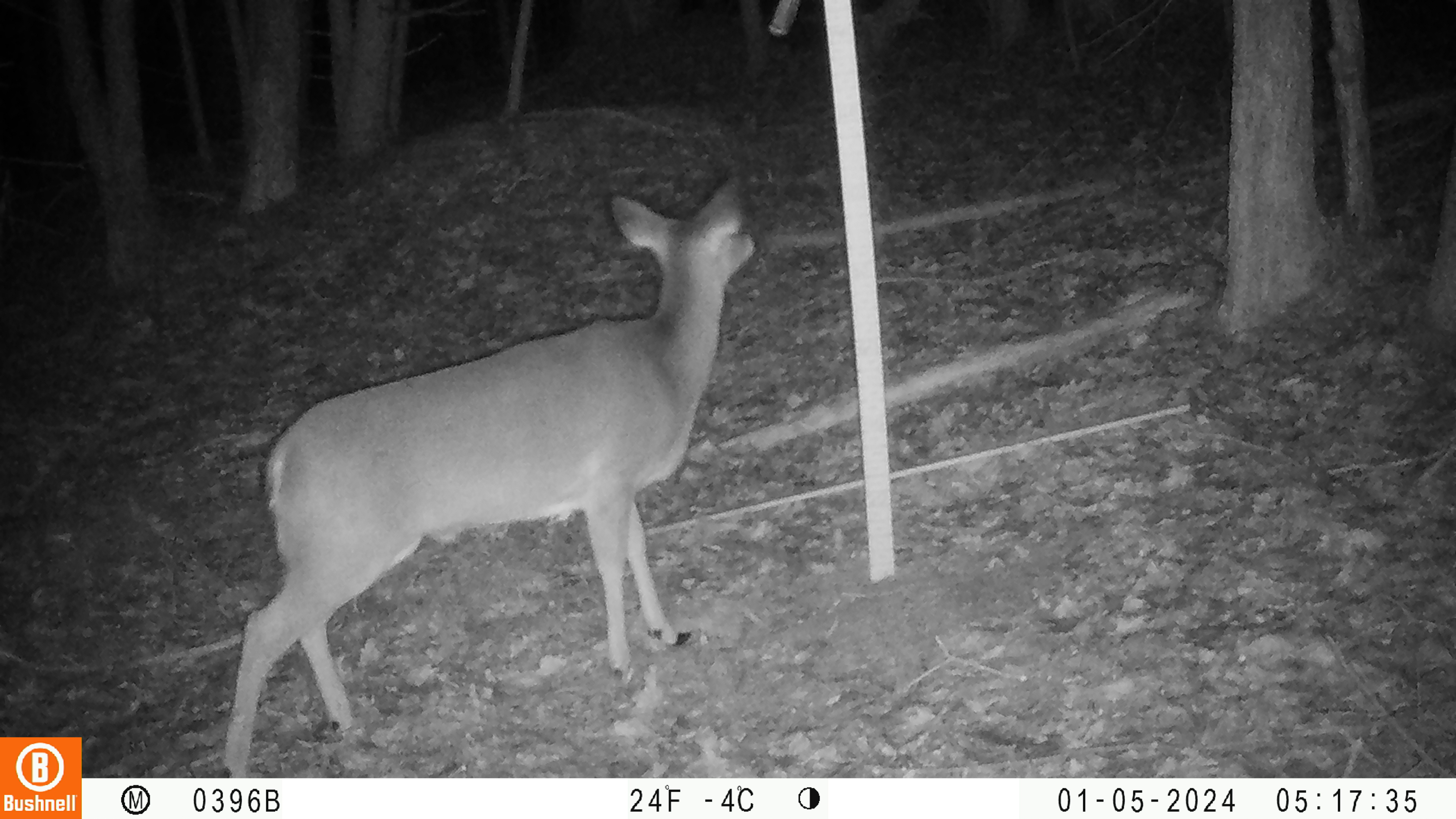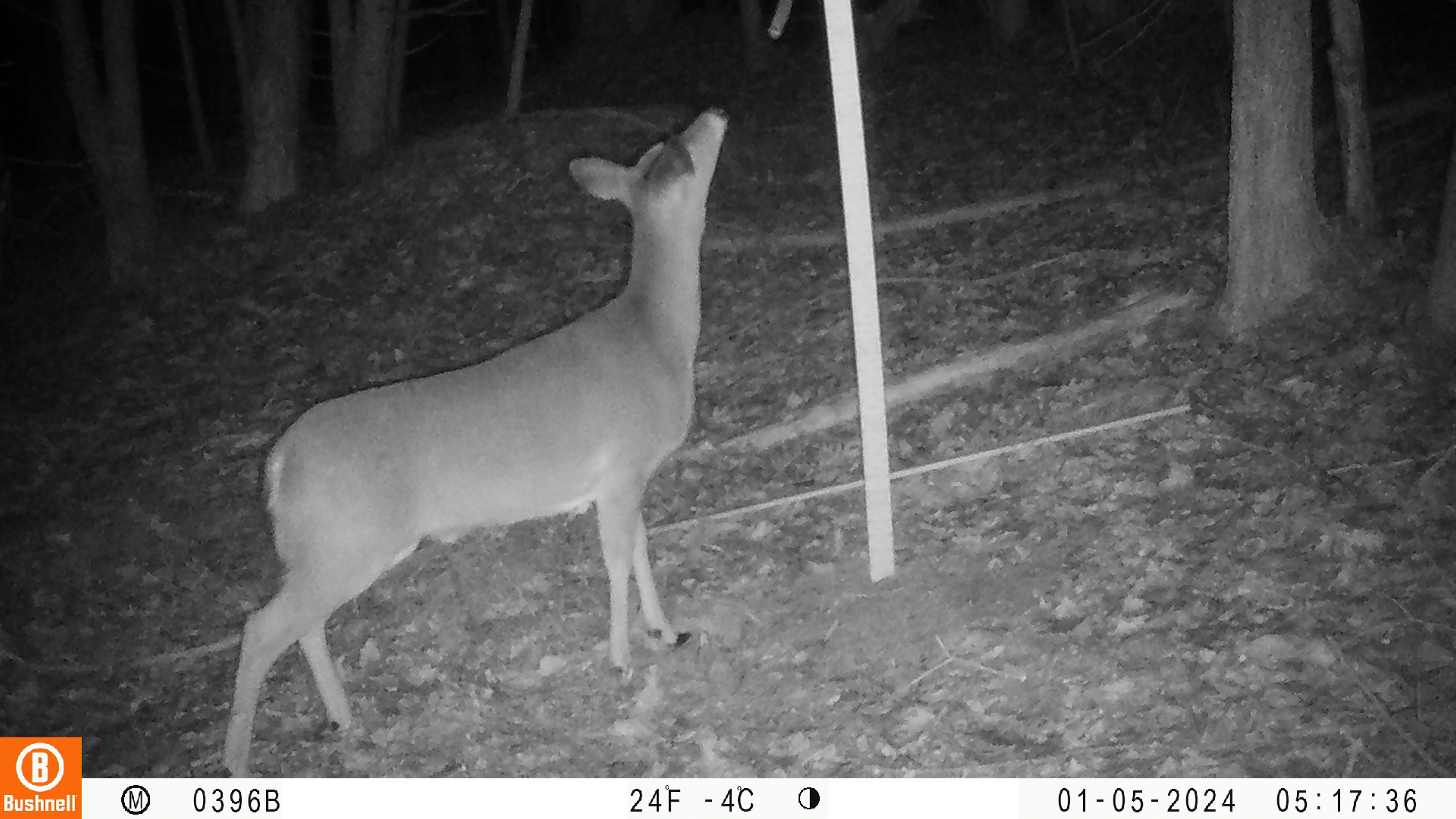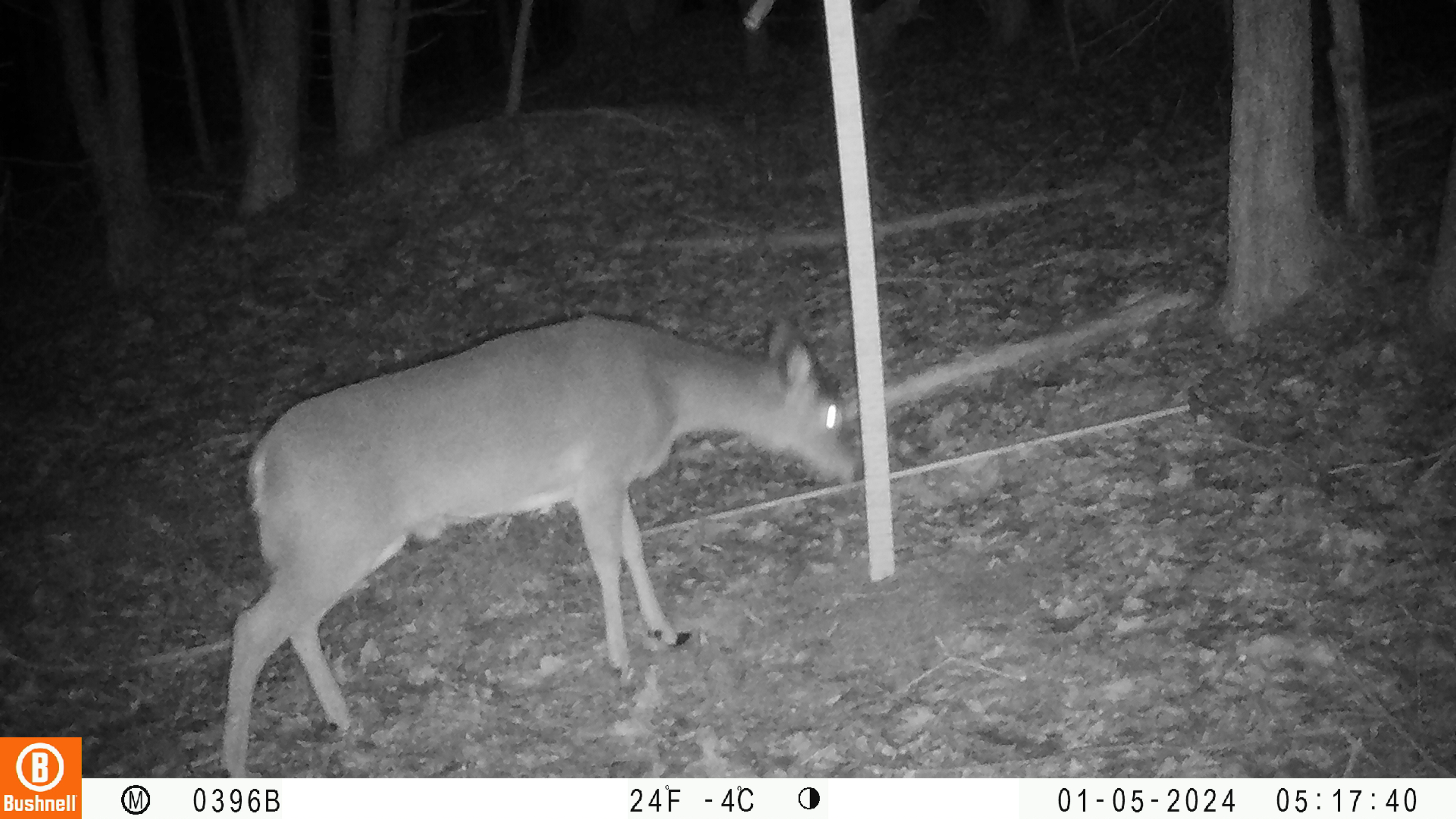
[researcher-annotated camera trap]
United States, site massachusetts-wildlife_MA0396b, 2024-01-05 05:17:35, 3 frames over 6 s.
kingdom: Animalia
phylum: Chordata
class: Mammalia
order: Artiodactyla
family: Cervidae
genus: Odocoileus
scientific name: Odocoileus virginianus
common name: white-tailed deer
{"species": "white-tailed deer (Odocoileus virginianus)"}